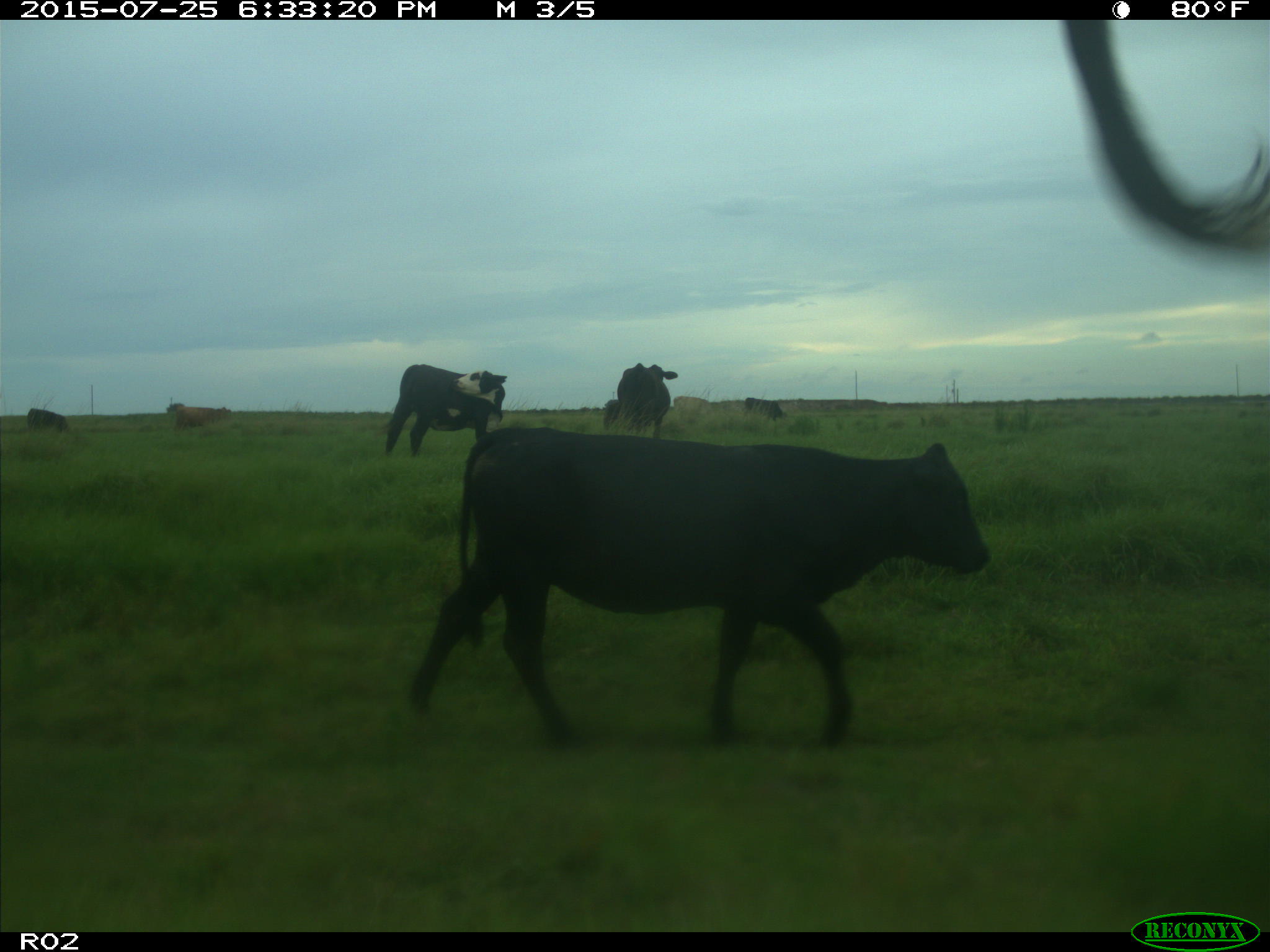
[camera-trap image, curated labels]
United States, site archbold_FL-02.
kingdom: Animalia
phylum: Chordata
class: Mammalia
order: Artiodactyla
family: Bovidae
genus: Bos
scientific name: Bos taurus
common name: domestic cow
Bos taurus (domestic cow).